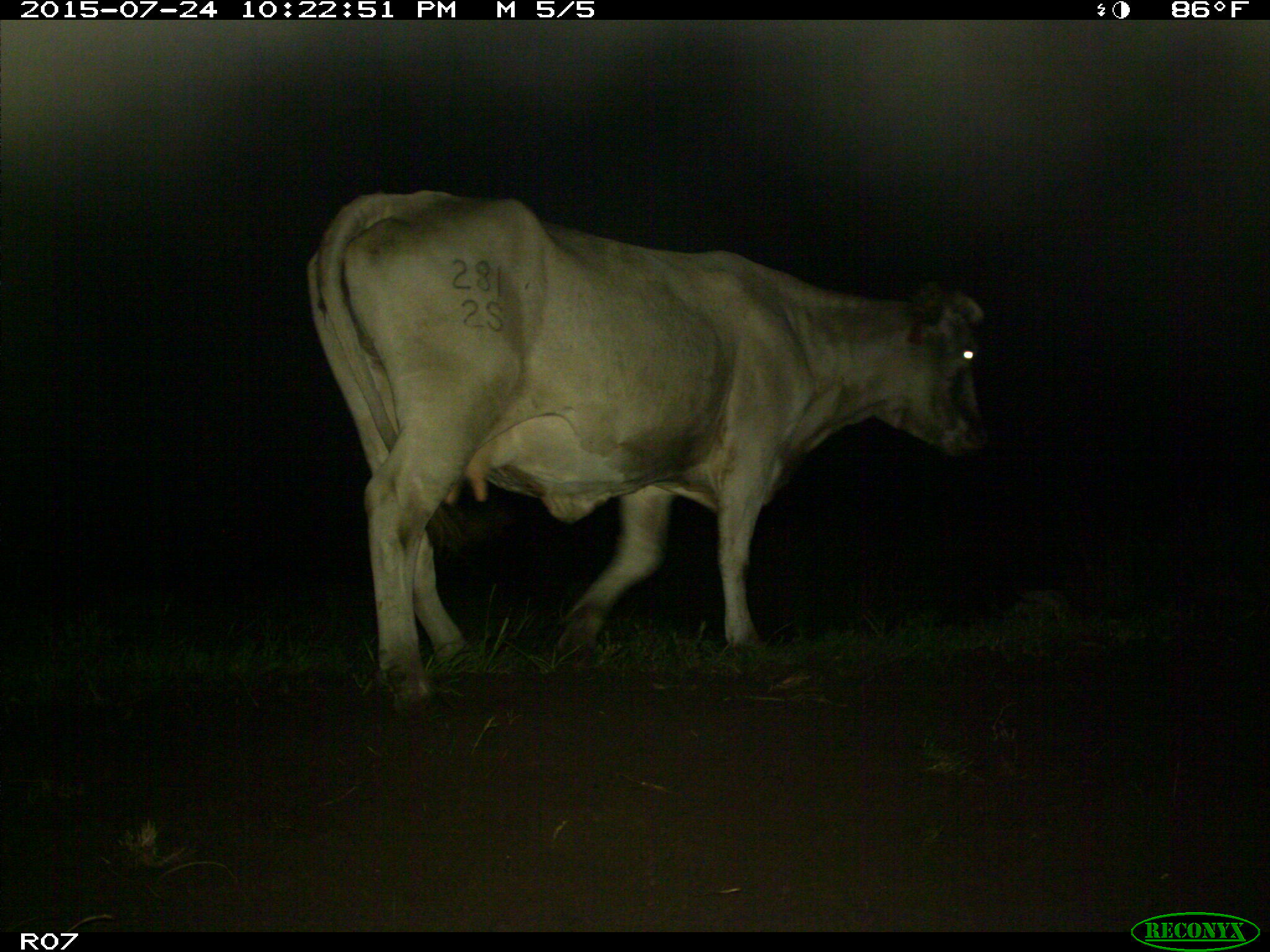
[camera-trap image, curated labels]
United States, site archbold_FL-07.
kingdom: Animalia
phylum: Chordata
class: Mammalia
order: Artiodactyla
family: Bovidae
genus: Bos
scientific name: Bos taurus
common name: domestic cow